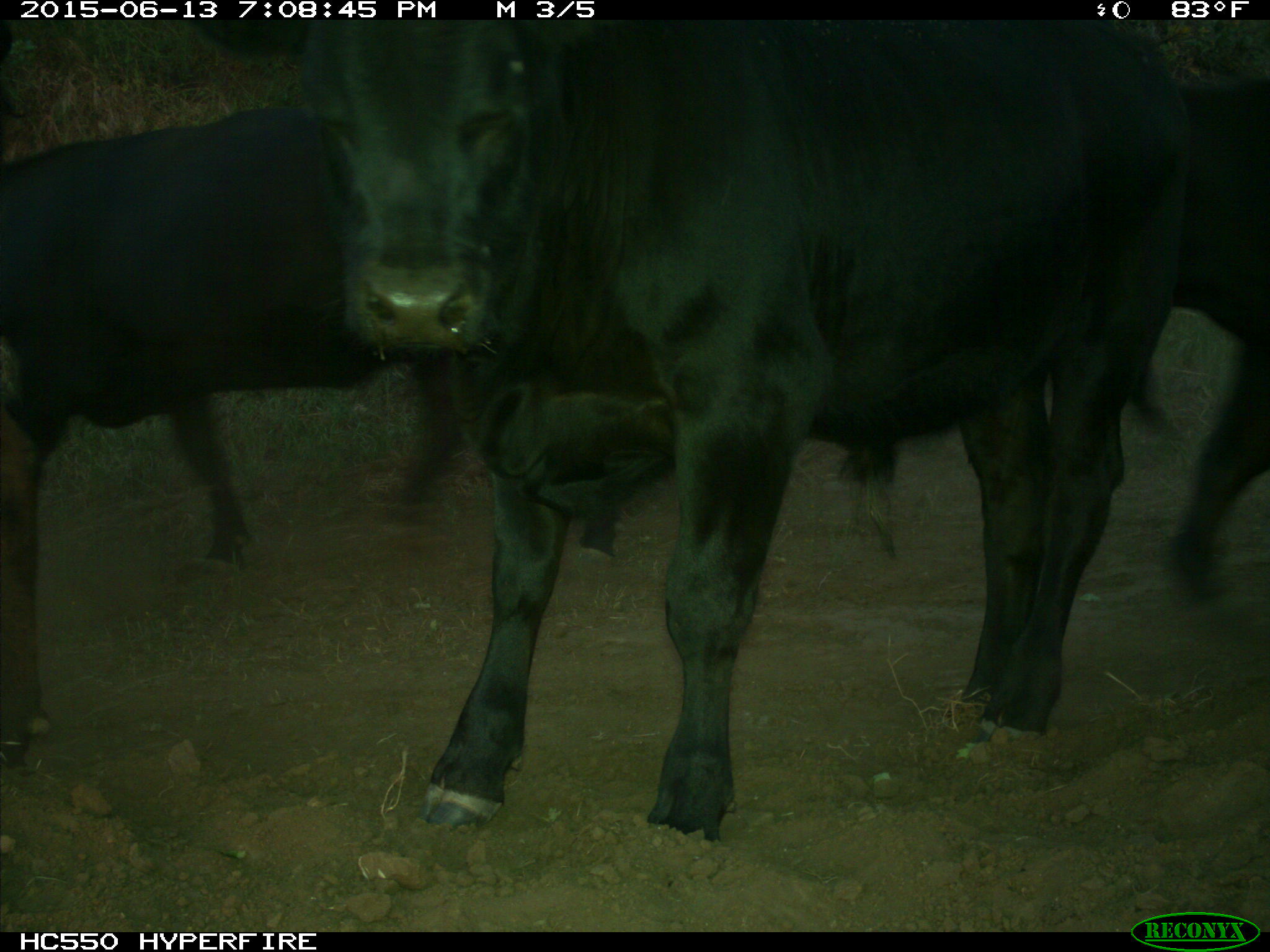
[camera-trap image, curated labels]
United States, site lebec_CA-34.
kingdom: Animalia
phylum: Chordata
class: Mammalia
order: Artiodactyla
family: Bovidae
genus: Bos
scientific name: Bos taurus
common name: domestic cow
Bos taurus (domestic cow).